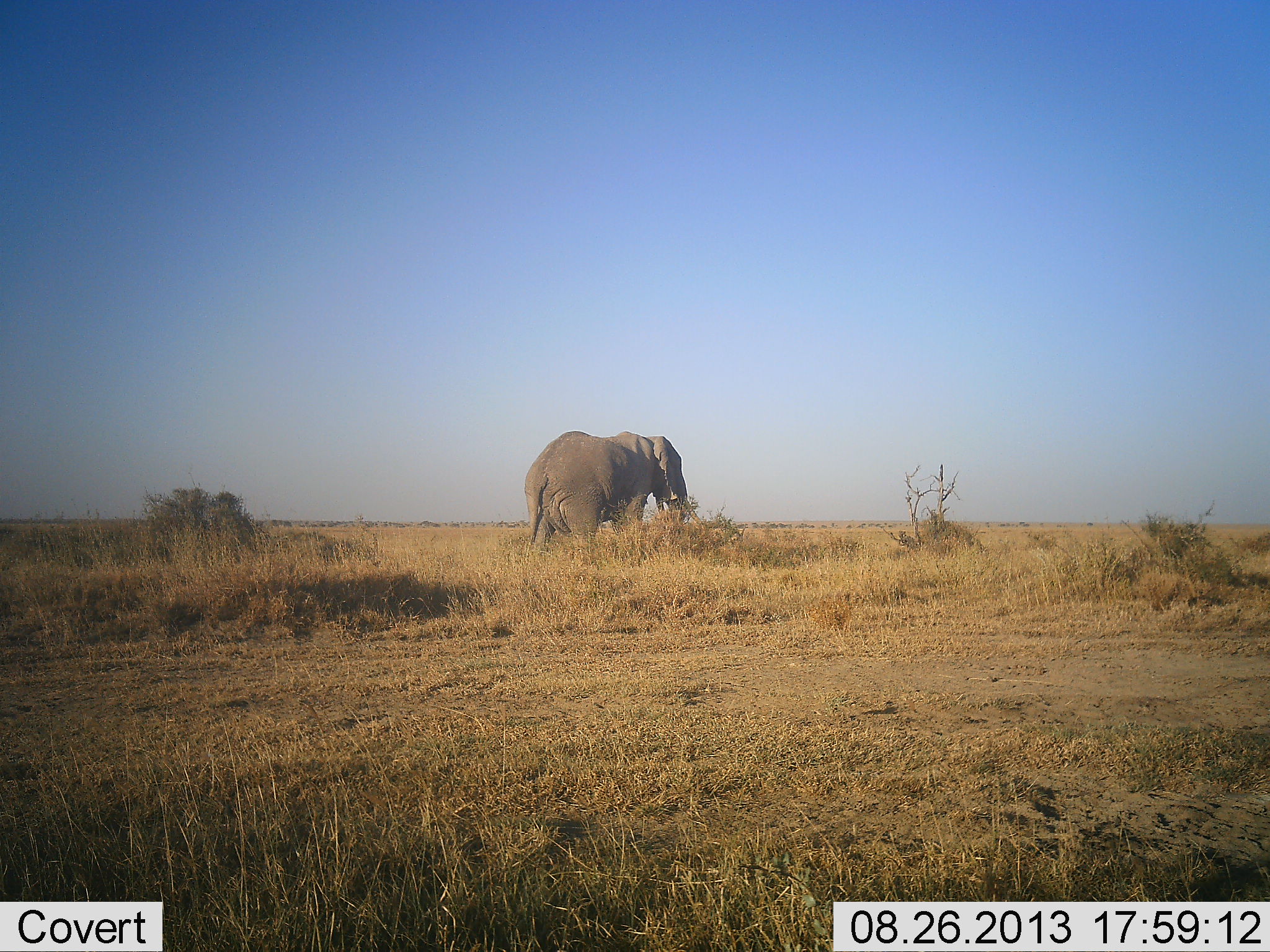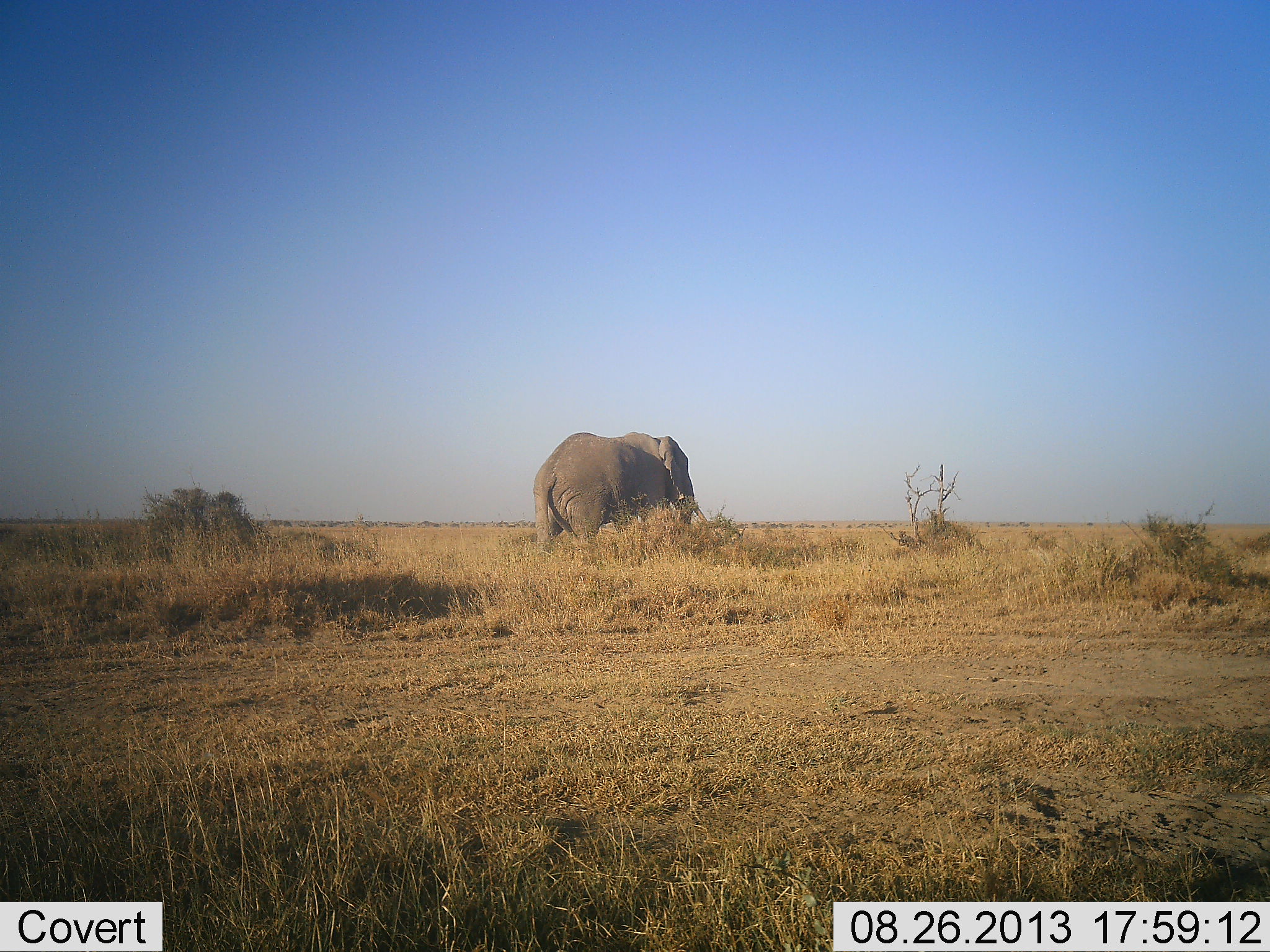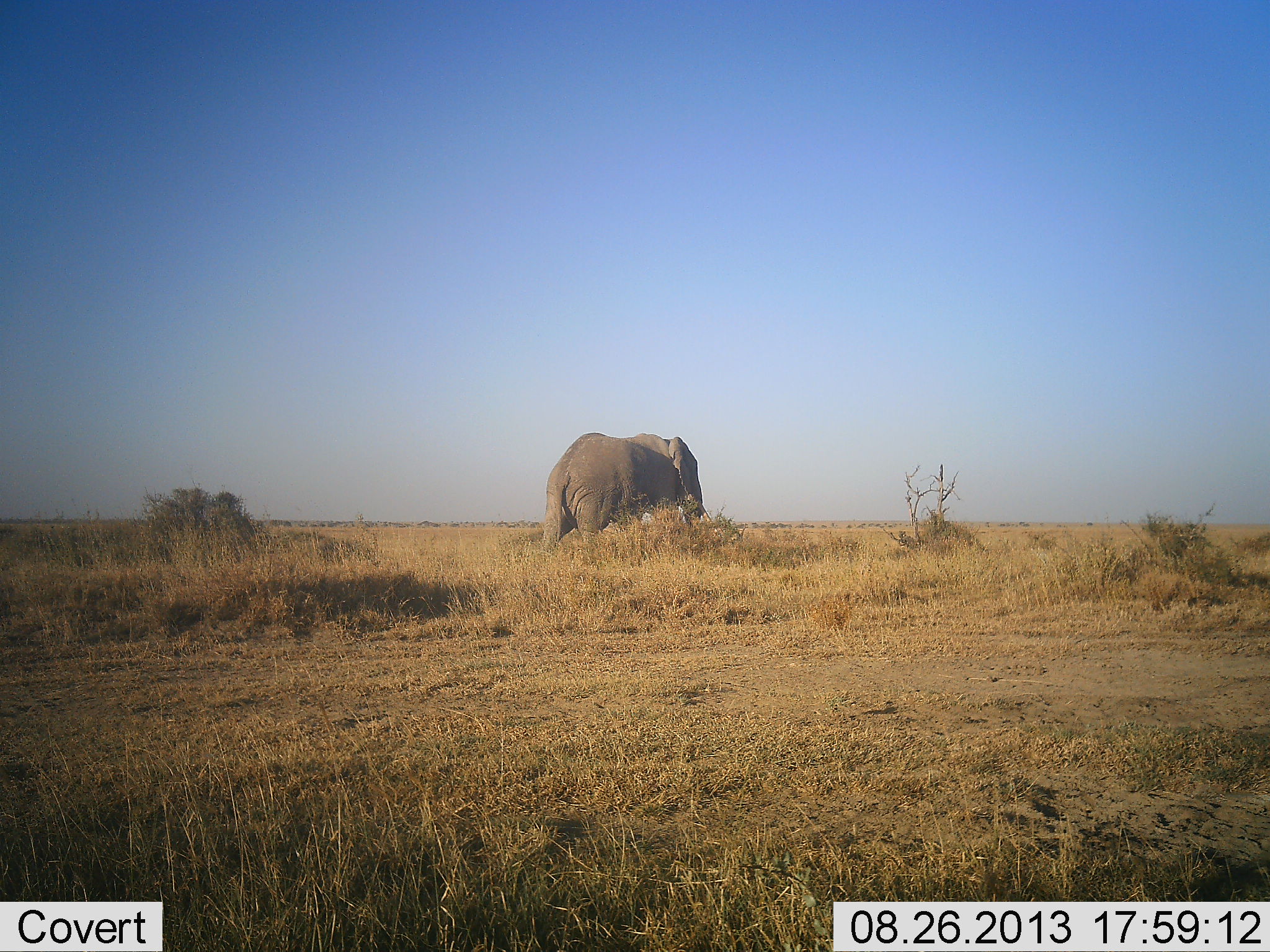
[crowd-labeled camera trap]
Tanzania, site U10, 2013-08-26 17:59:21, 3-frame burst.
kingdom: Animalia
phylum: Chordata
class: Mammalia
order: Proboscidea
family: Elephantidae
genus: Loxodonta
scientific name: Loxodonta africana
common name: african bush elephant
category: elephant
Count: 1.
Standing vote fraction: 0%.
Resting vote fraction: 0%.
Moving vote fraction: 100%.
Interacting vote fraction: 0%.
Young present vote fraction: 0%.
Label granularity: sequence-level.